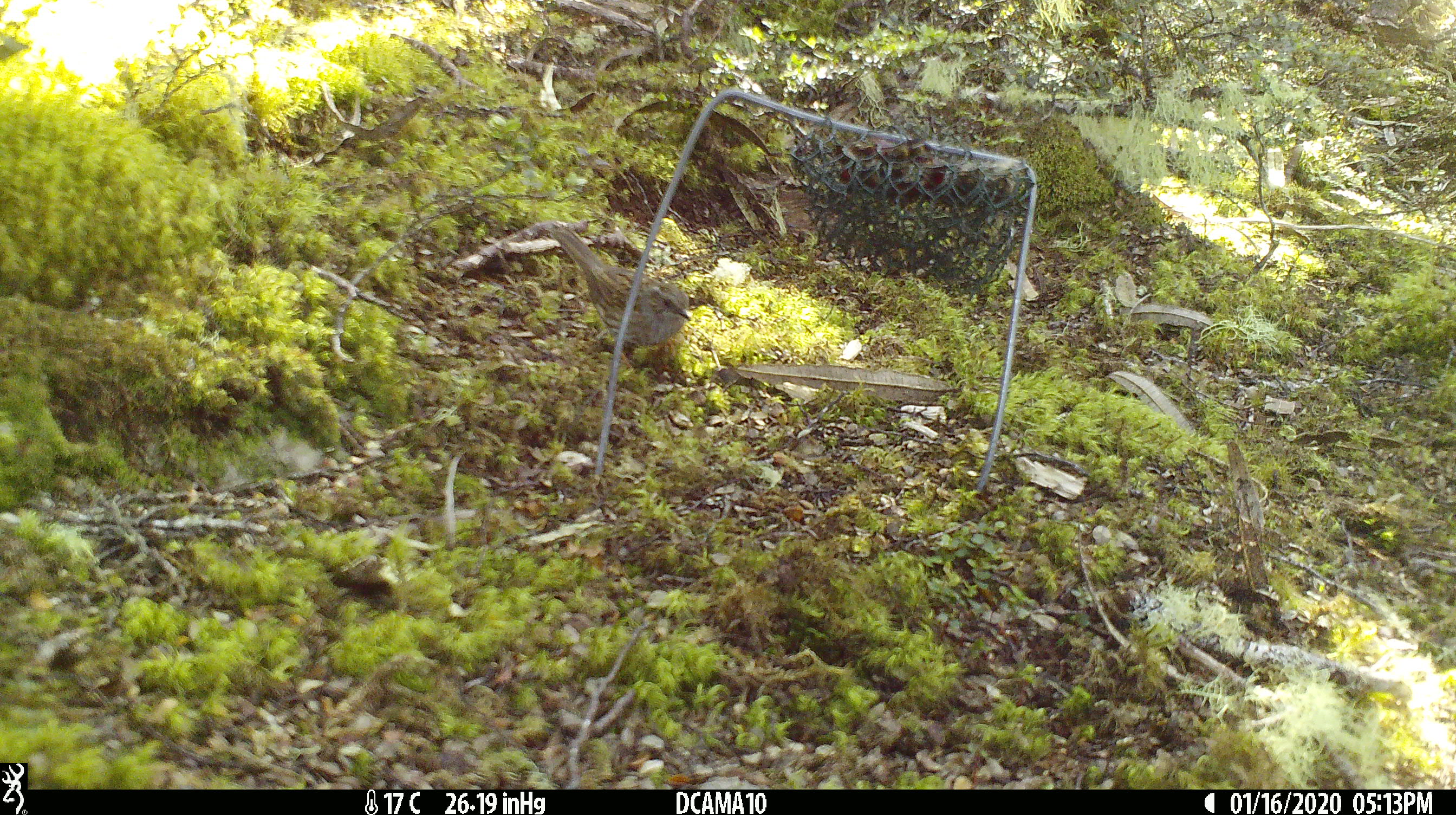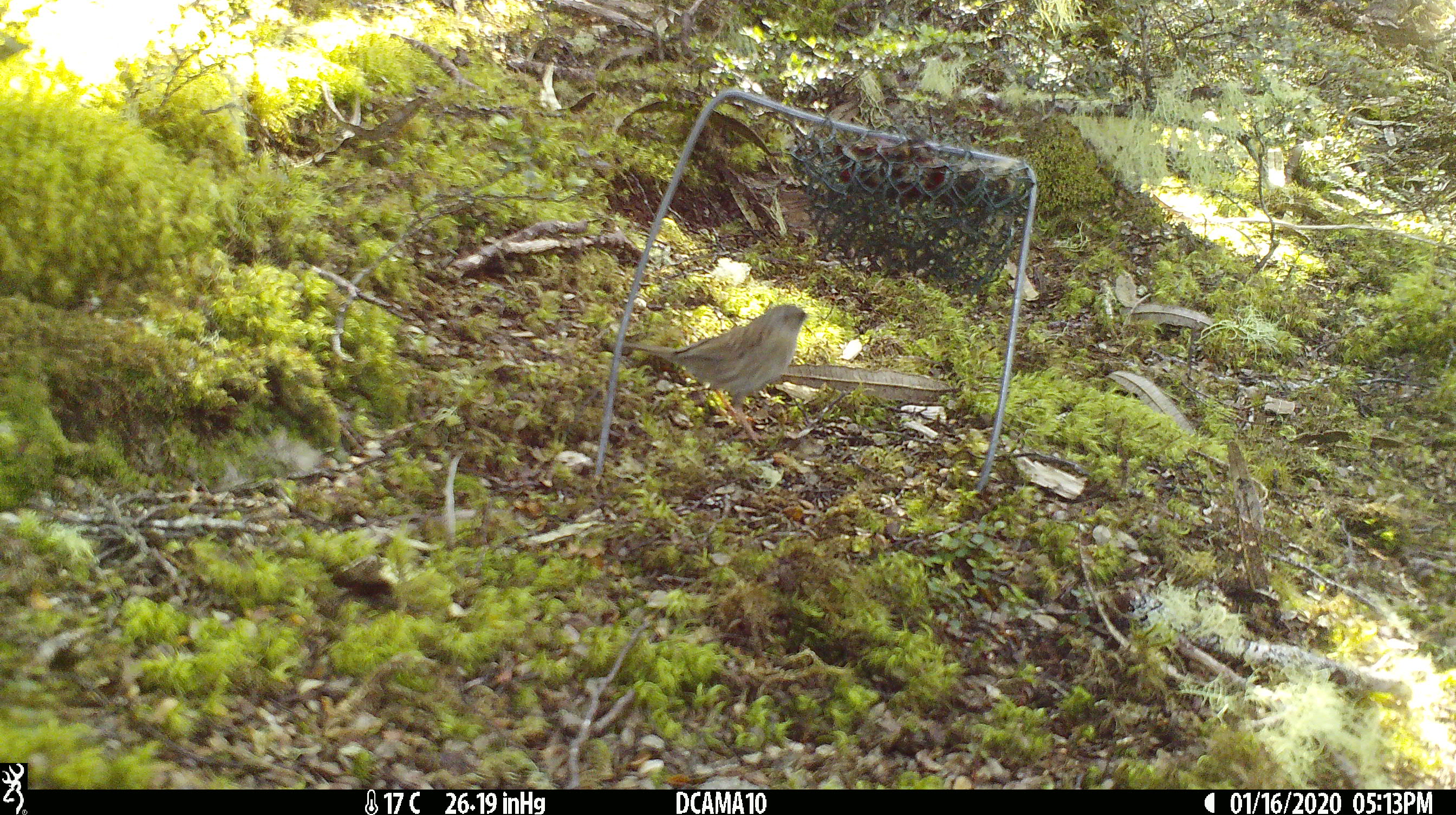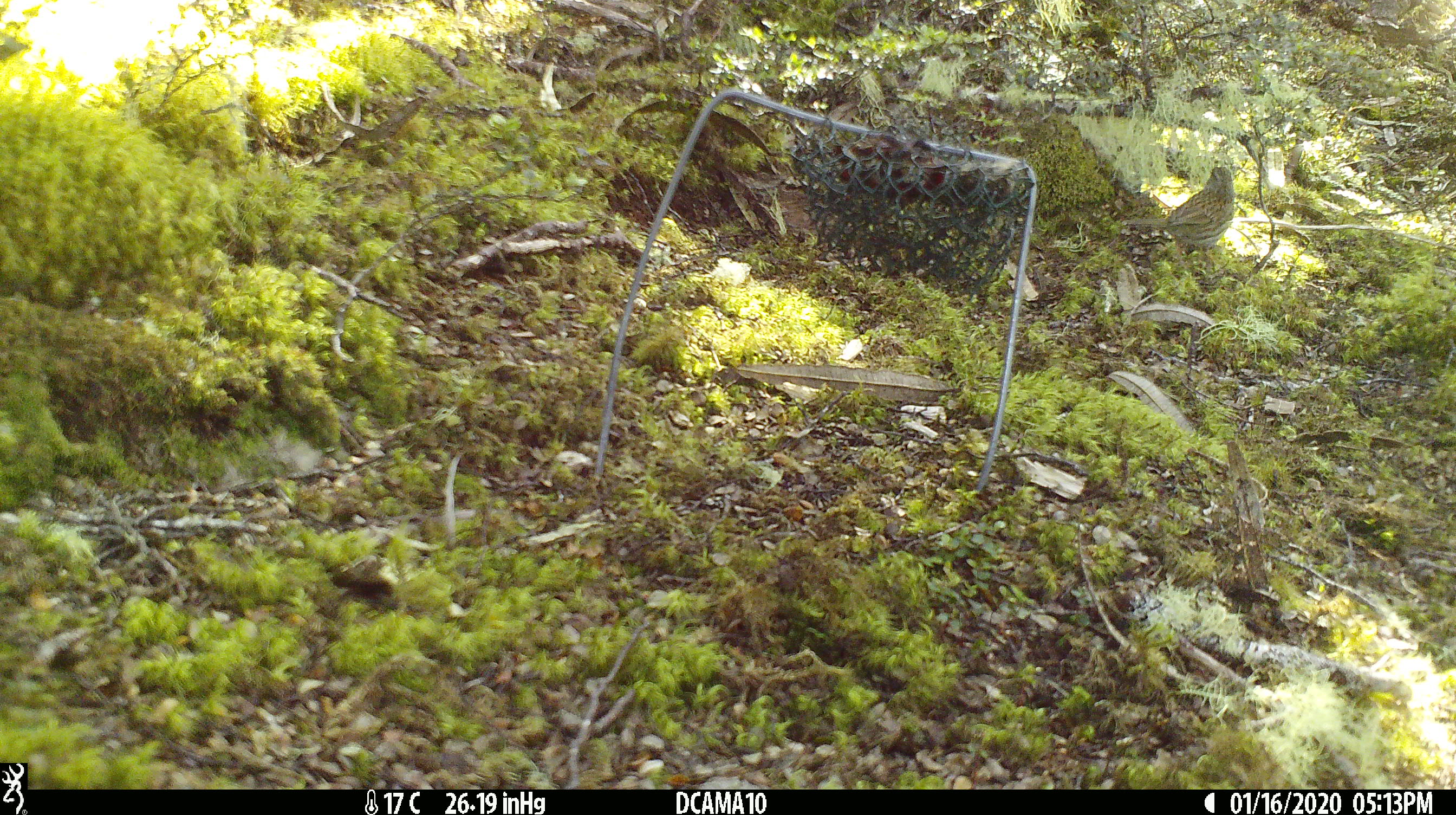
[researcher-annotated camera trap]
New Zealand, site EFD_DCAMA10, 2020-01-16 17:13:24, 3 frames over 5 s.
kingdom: Animalia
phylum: Chordata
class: Aves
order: Passeriformes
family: Prunellidae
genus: Prunella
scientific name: Prunella modularis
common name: dunnock